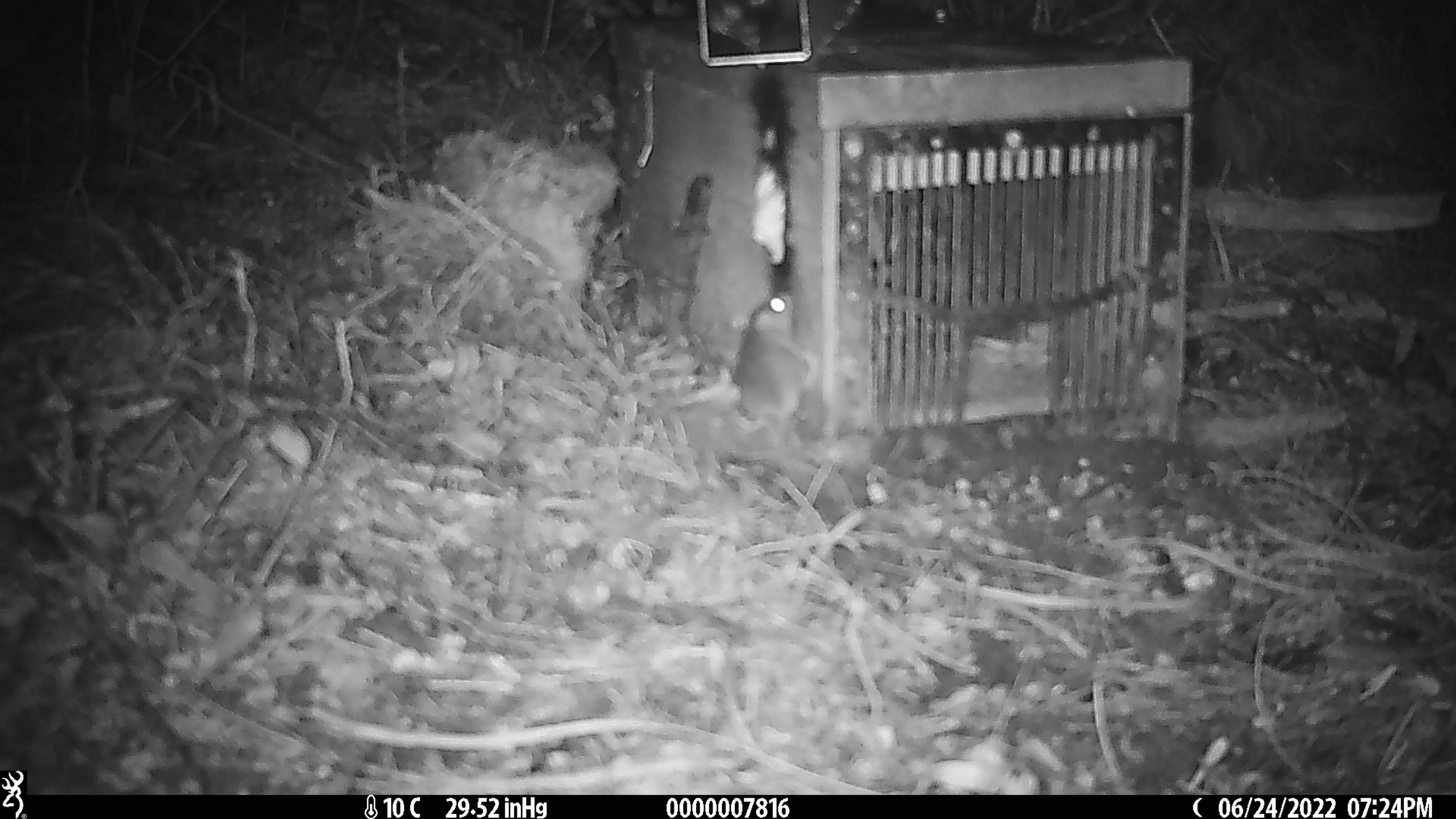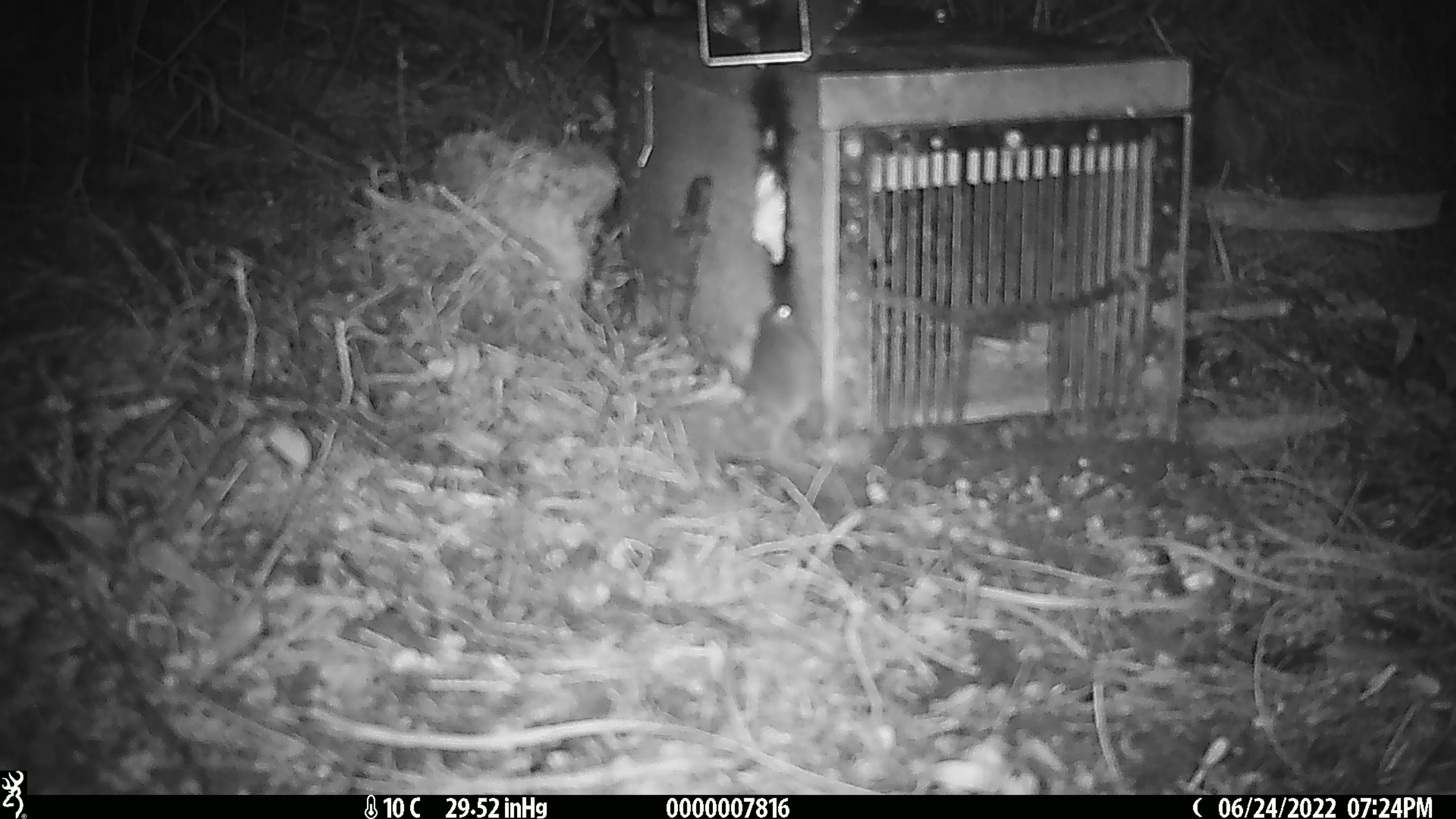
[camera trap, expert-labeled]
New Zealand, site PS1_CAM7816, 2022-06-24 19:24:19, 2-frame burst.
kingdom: Animalia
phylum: Chordata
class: Mammalia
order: Rodentia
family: Muridae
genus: Mus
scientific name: Mus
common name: mouse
Mouse (Mus).